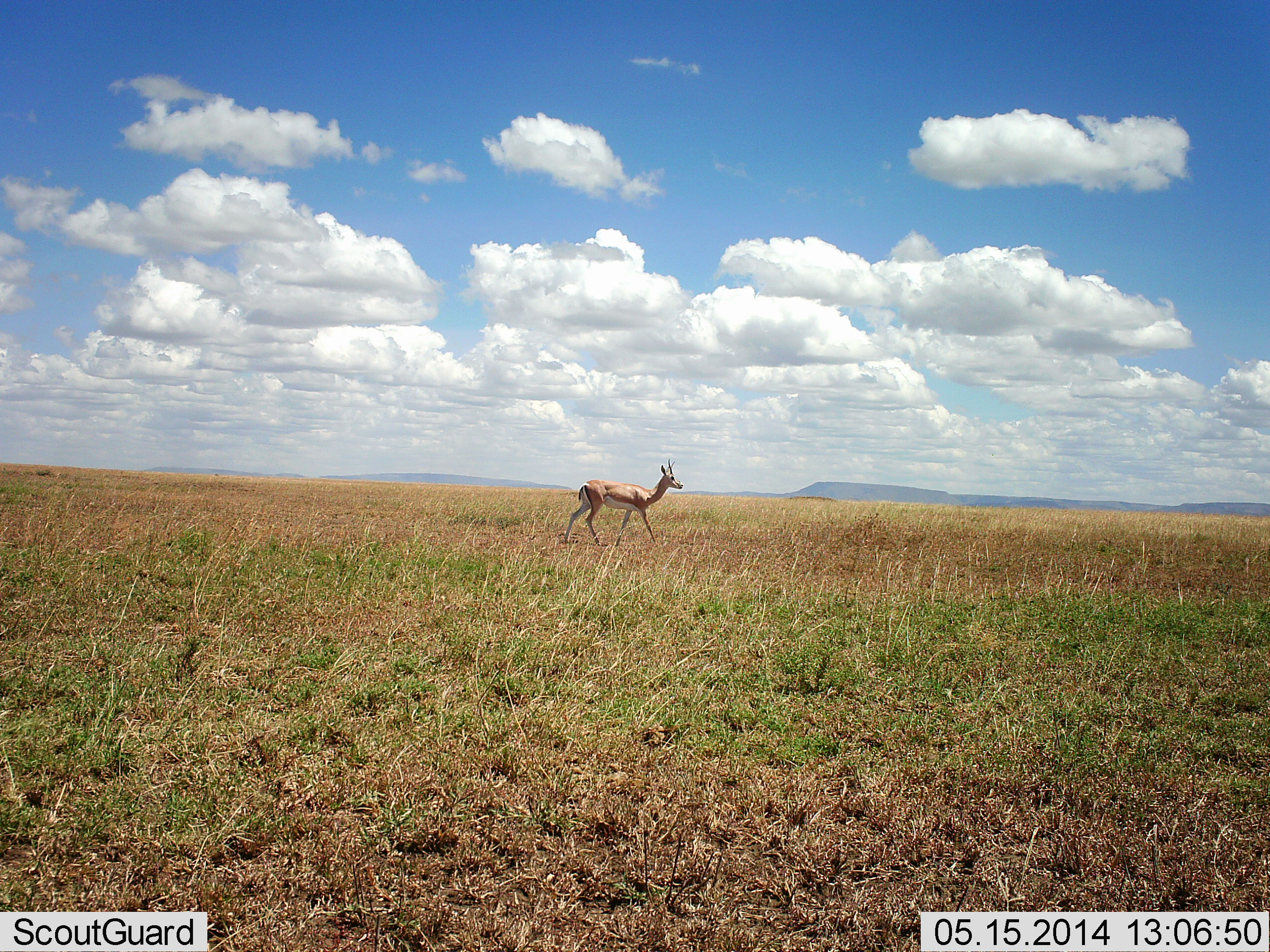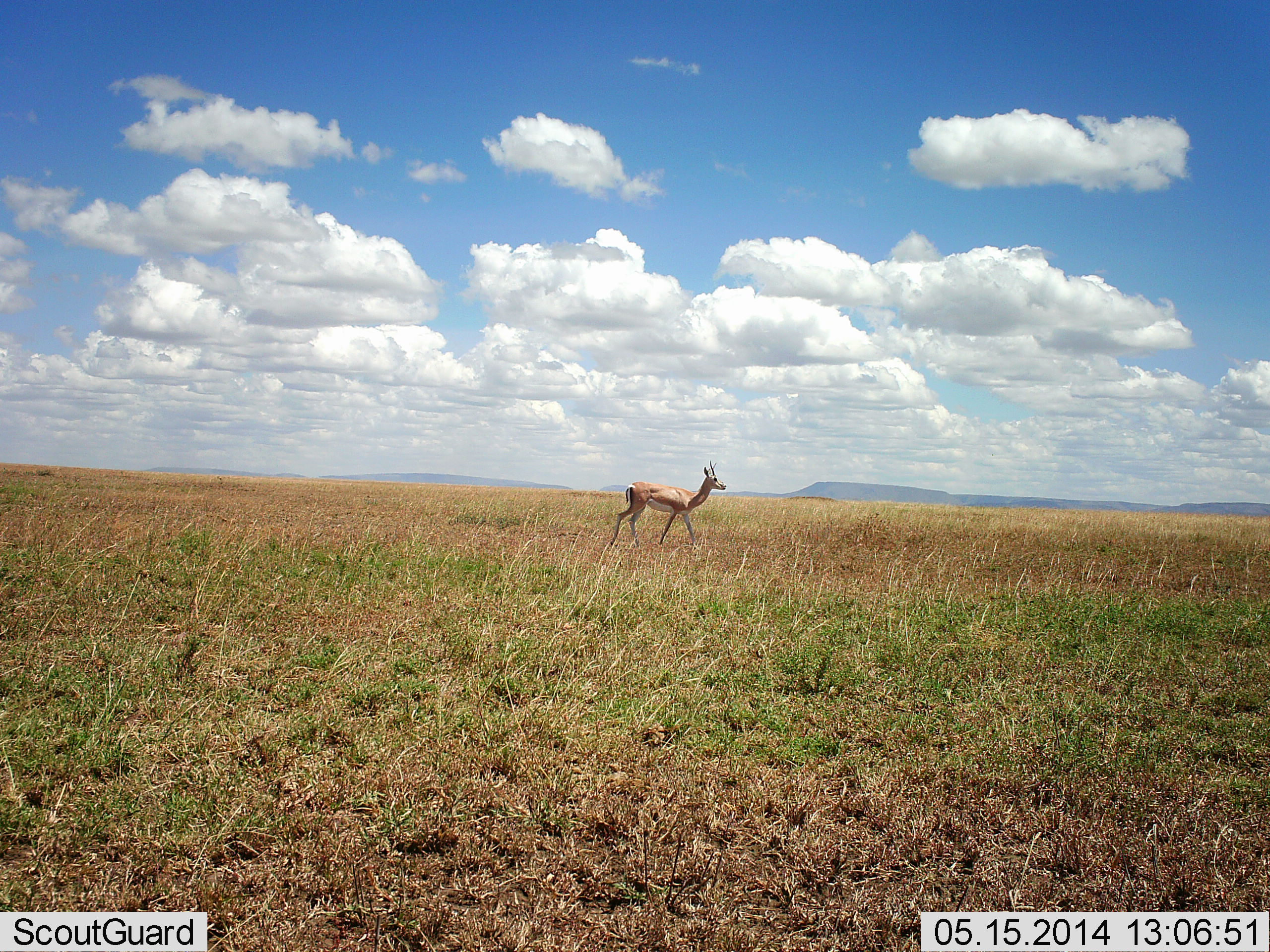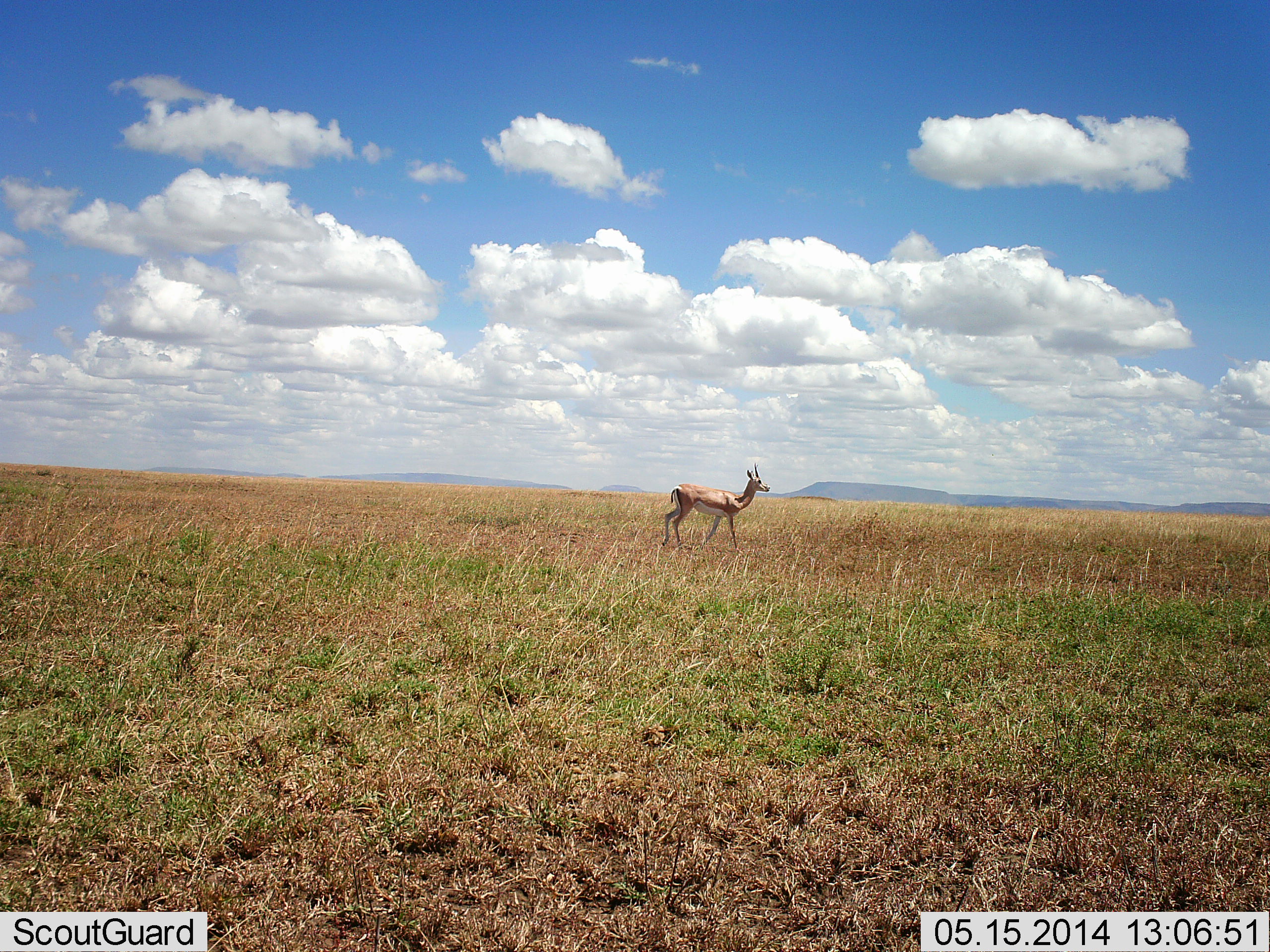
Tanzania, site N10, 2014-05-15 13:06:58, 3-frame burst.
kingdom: Animalia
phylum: Chordata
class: Mammalia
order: Artiodactyla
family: Bovidae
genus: Nanger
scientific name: Nanger granti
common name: grant's gazelle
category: gazellegrants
Gazellegrants (grant's gazelle) (Nanger granti), count 1. Behavior (volunteer vote fractions): standing 8%, resting 0%, moving 97%, interacting 0%. Young present (vote fraction): 0%. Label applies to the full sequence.